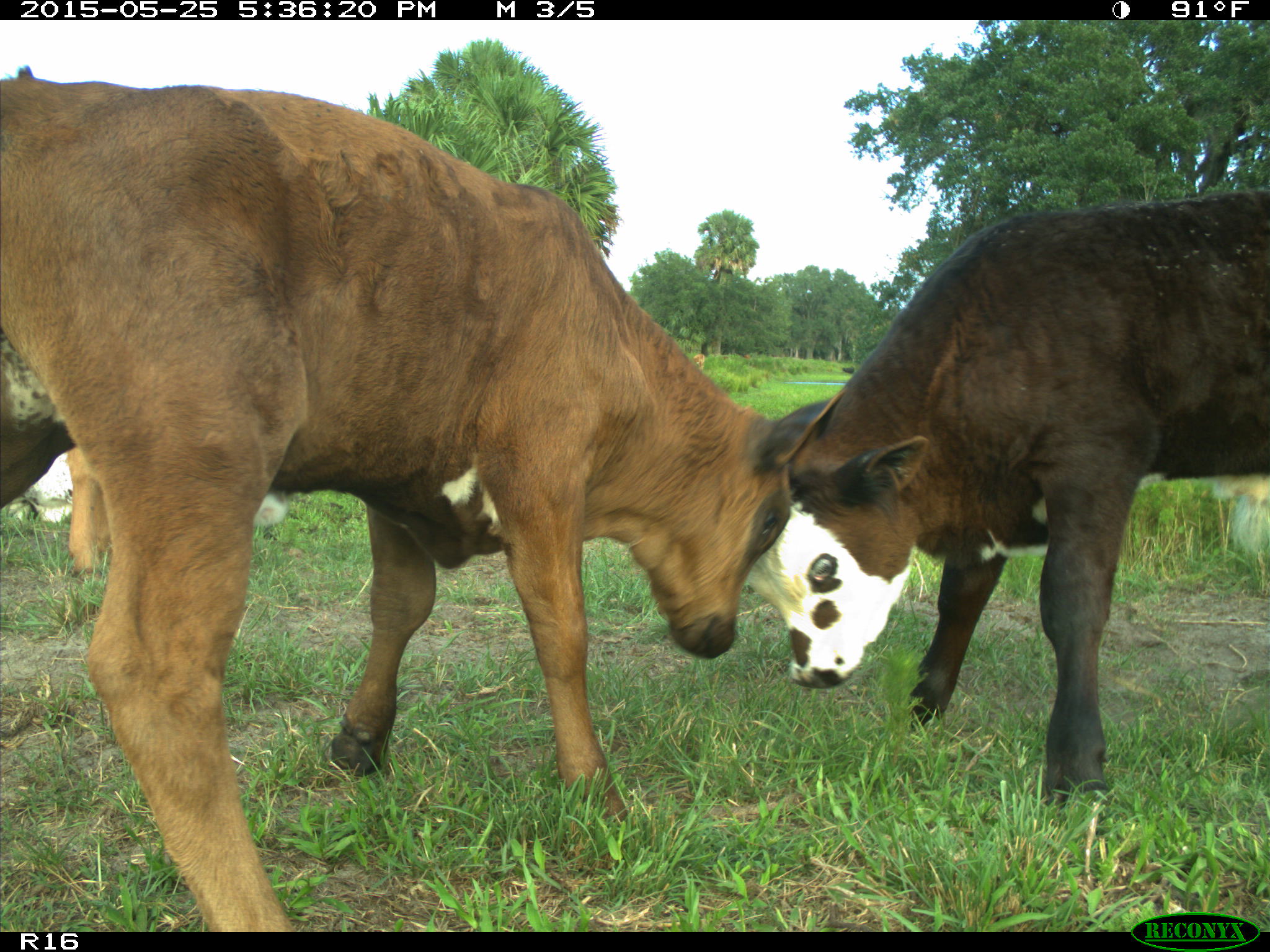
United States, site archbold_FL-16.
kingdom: Animalia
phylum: Chordata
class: Mammalia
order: Artiodactyla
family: Bovidae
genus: Bos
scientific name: Bos taurus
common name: domestic cow